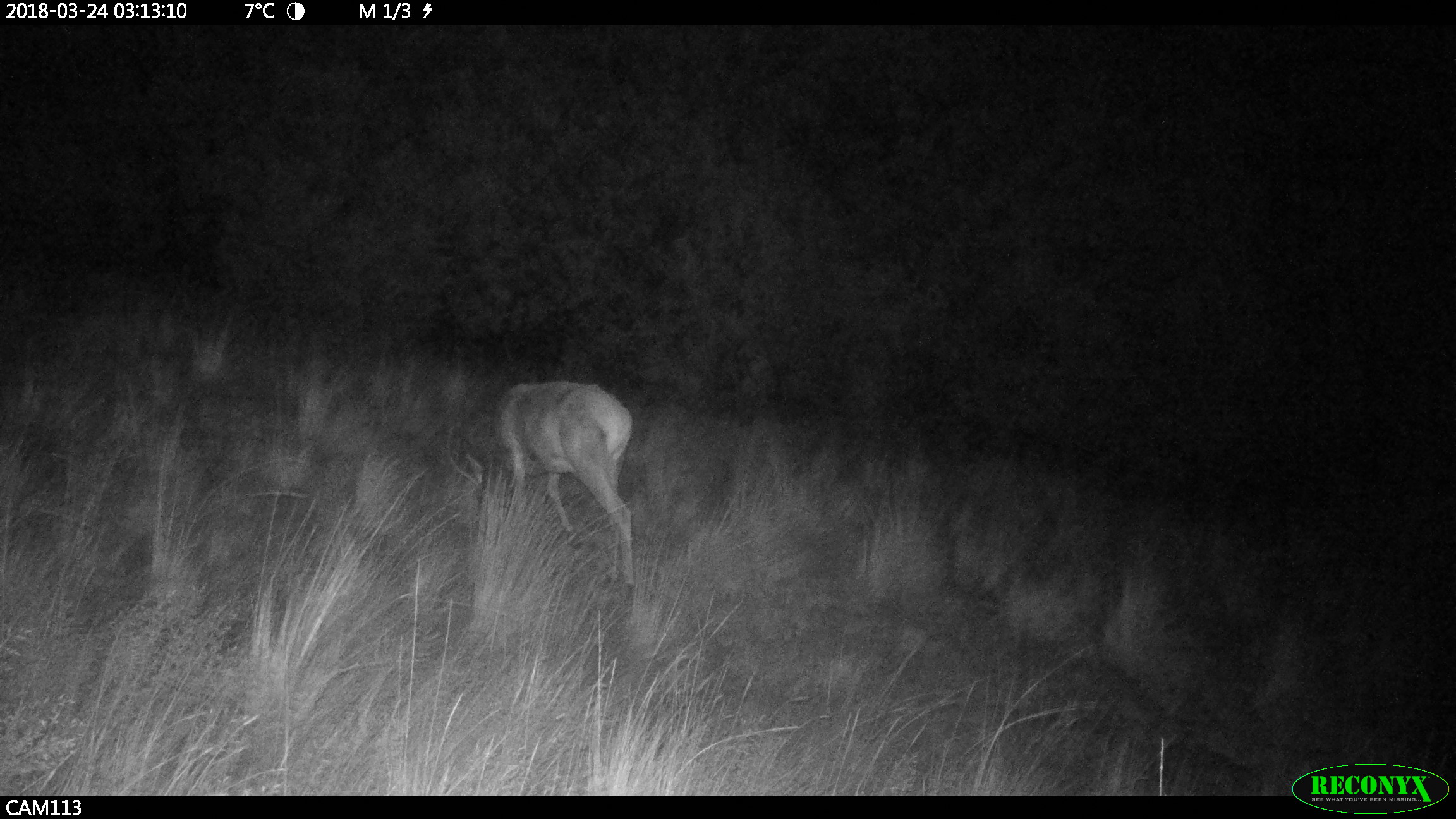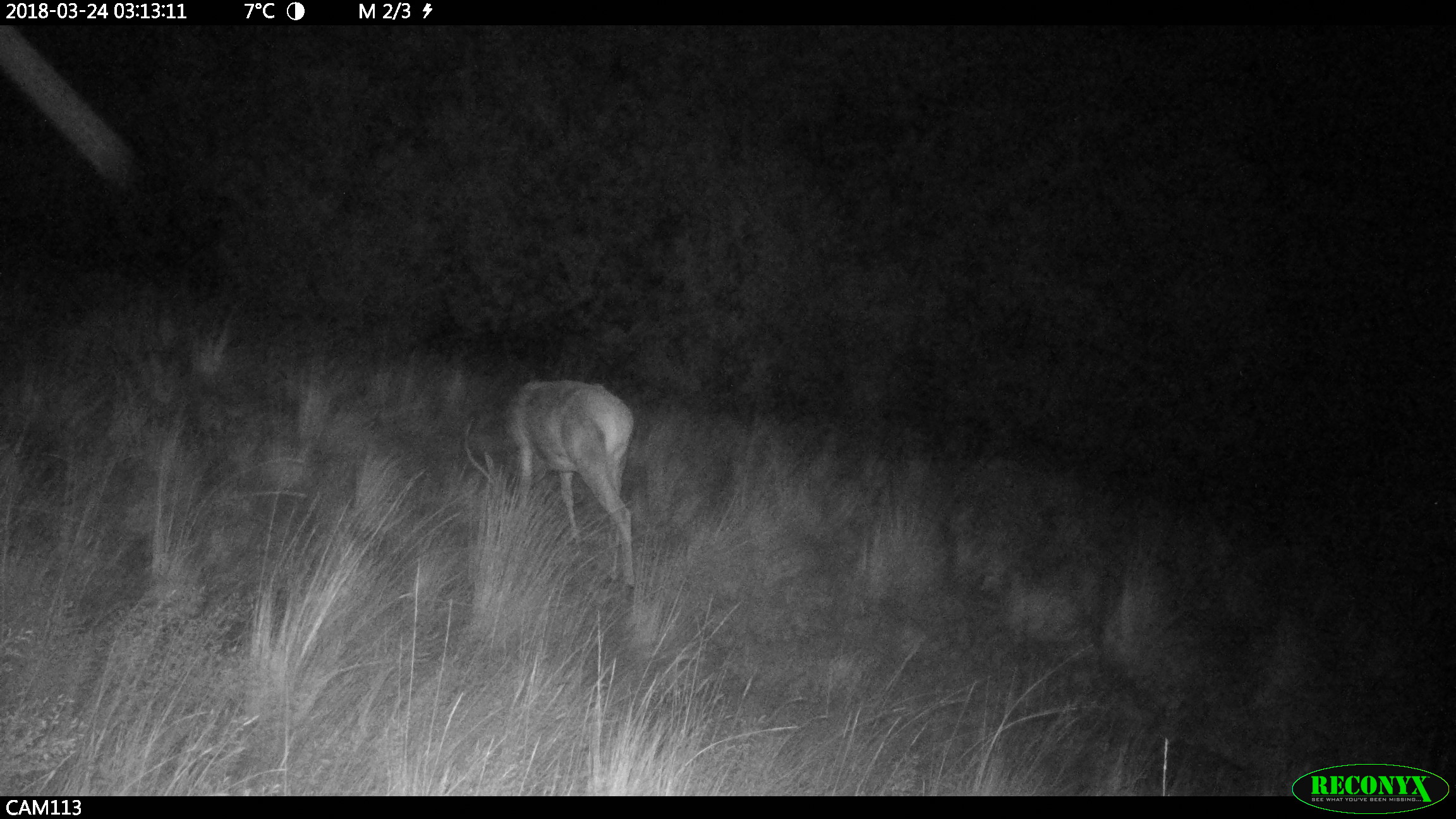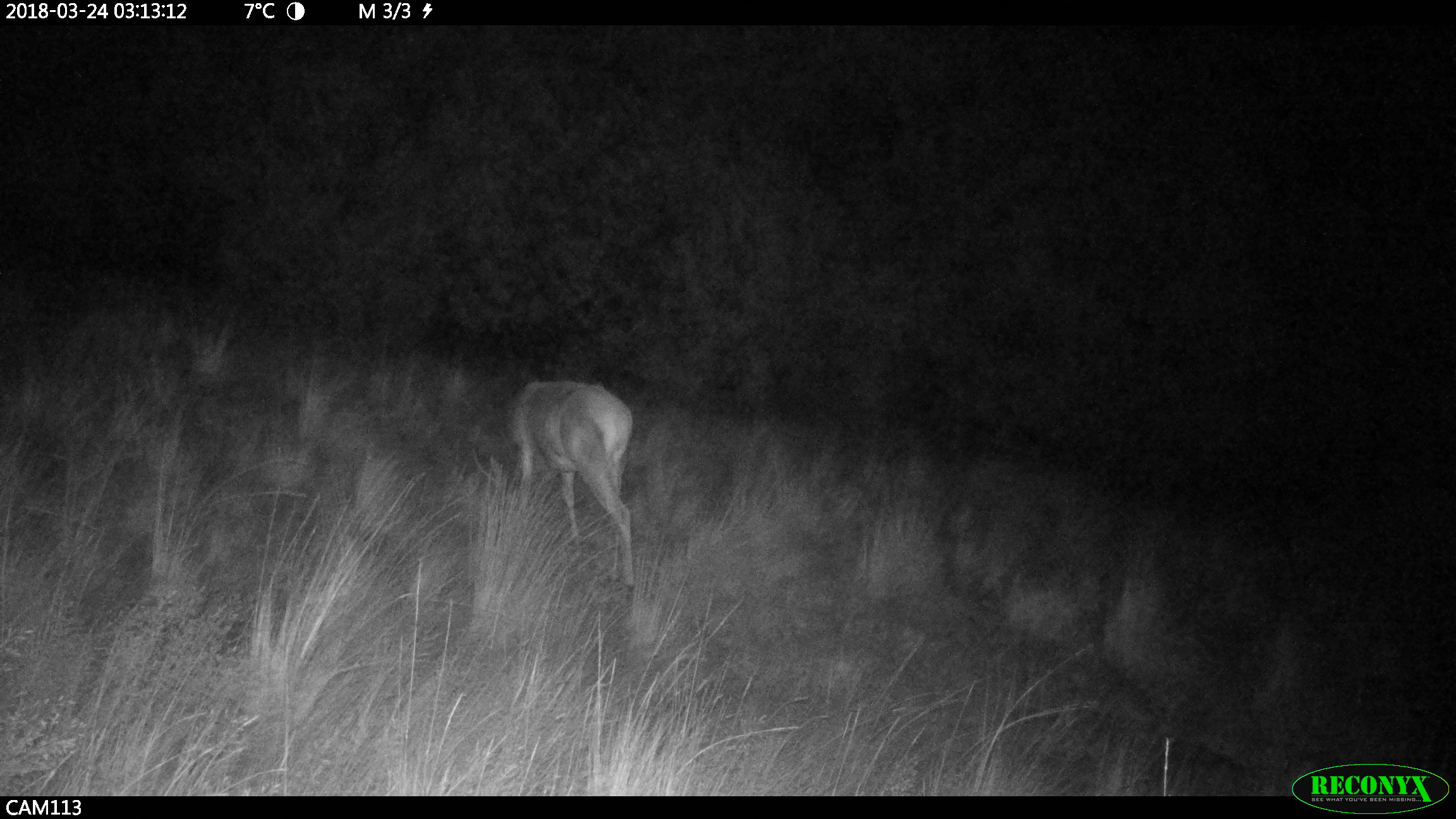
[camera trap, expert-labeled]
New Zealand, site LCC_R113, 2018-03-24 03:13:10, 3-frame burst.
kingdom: Animalia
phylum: Chordata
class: Mammalia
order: Artiodactyla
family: Cervidae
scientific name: Cervidae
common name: deer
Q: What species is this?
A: Deer (Cervidae).